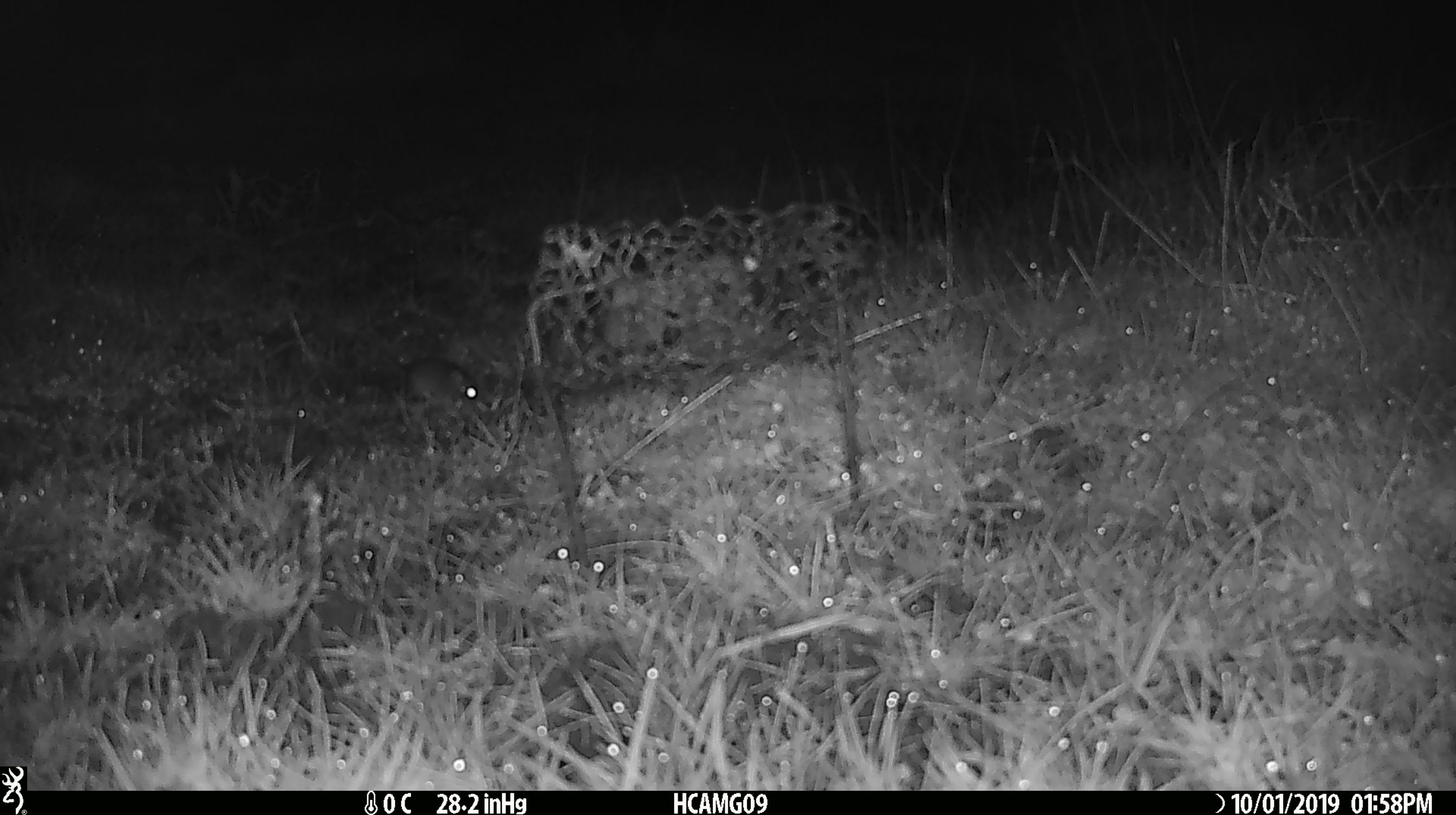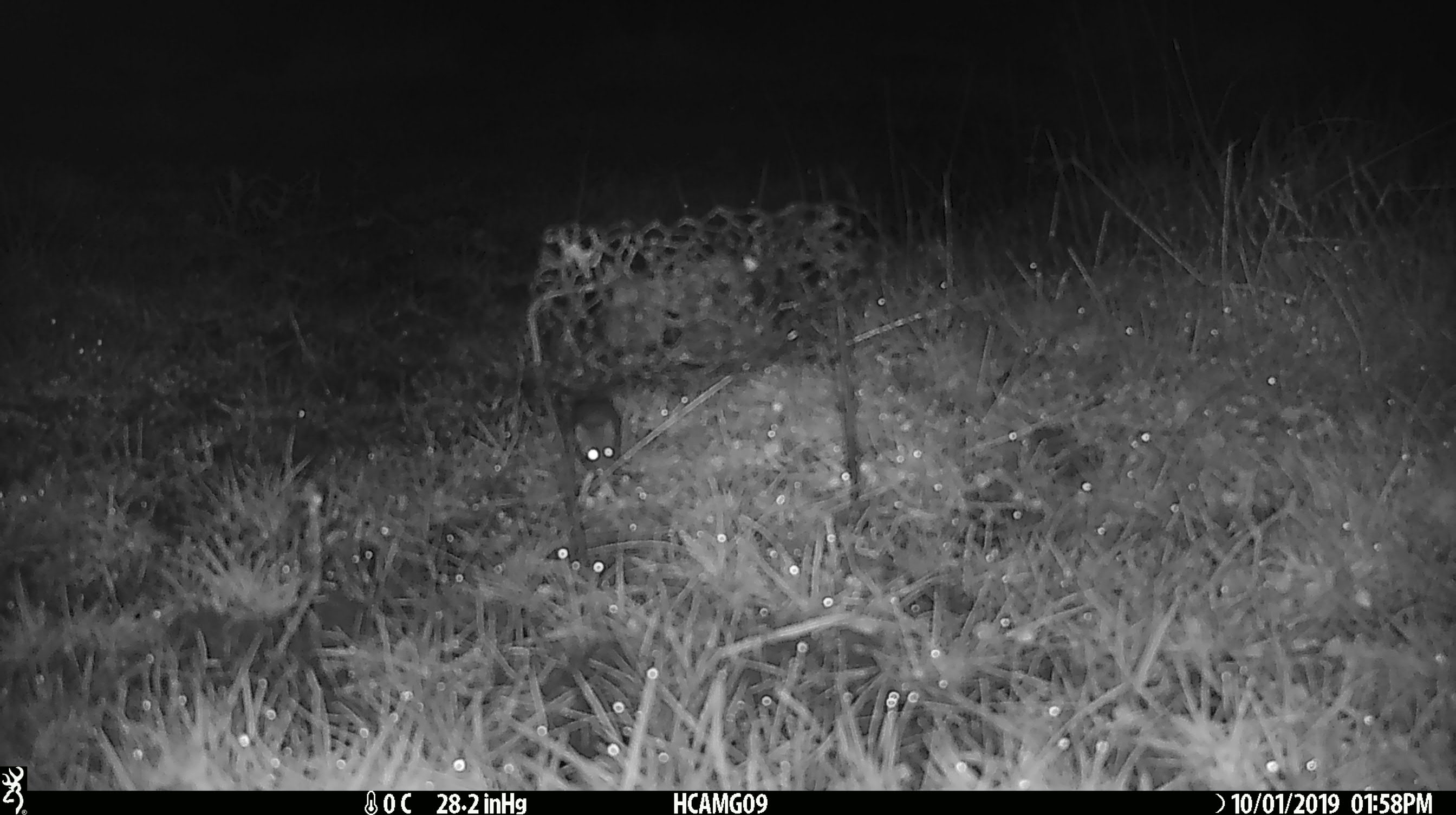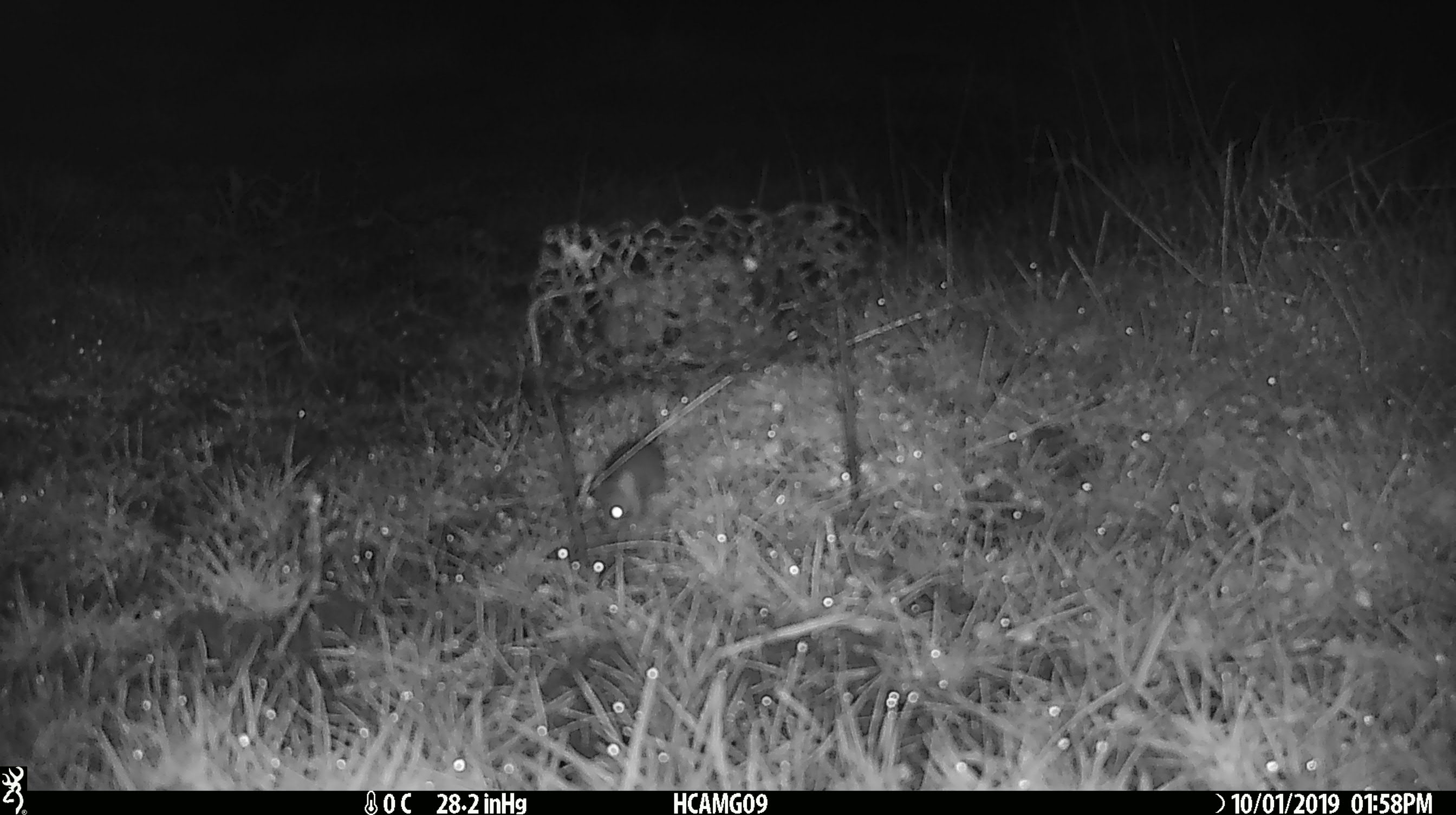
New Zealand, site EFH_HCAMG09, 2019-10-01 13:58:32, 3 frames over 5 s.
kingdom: Animalia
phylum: Chordata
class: Mammalia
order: Rodentia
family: Muridae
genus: Mus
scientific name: Mus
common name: mouse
Mouse (Mus).